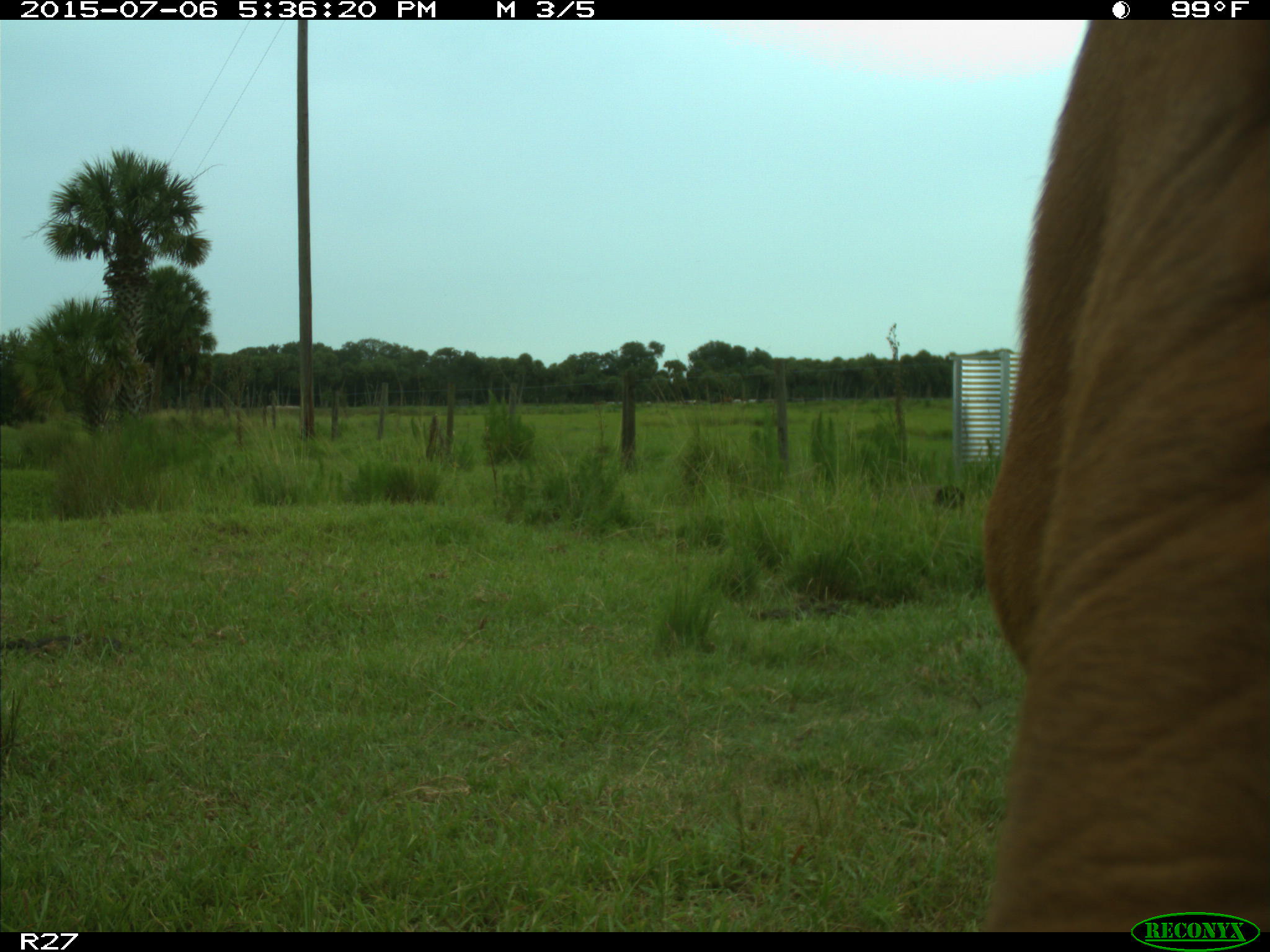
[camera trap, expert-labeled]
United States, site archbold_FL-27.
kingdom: Animalia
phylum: Chordata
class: Mammalia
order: Artiodactyla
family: Bovidae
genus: Bos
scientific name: Bos taurus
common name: domestic cow